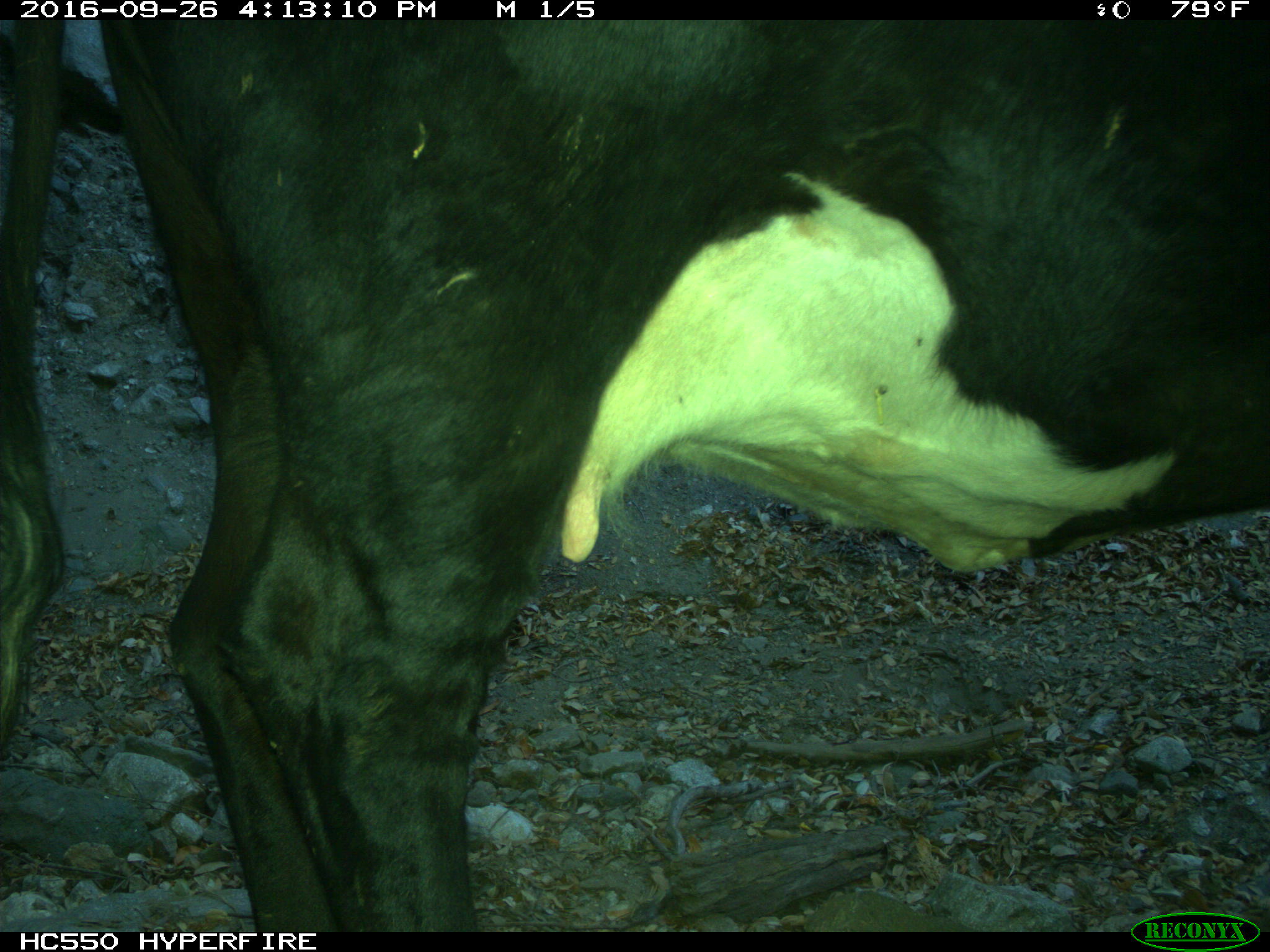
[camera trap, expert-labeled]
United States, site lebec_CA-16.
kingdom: Animalia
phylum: Chordata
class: Mammalia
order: Artiodactyla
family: Bovidae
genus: Bos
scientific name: Bos taurus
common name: domestic cow